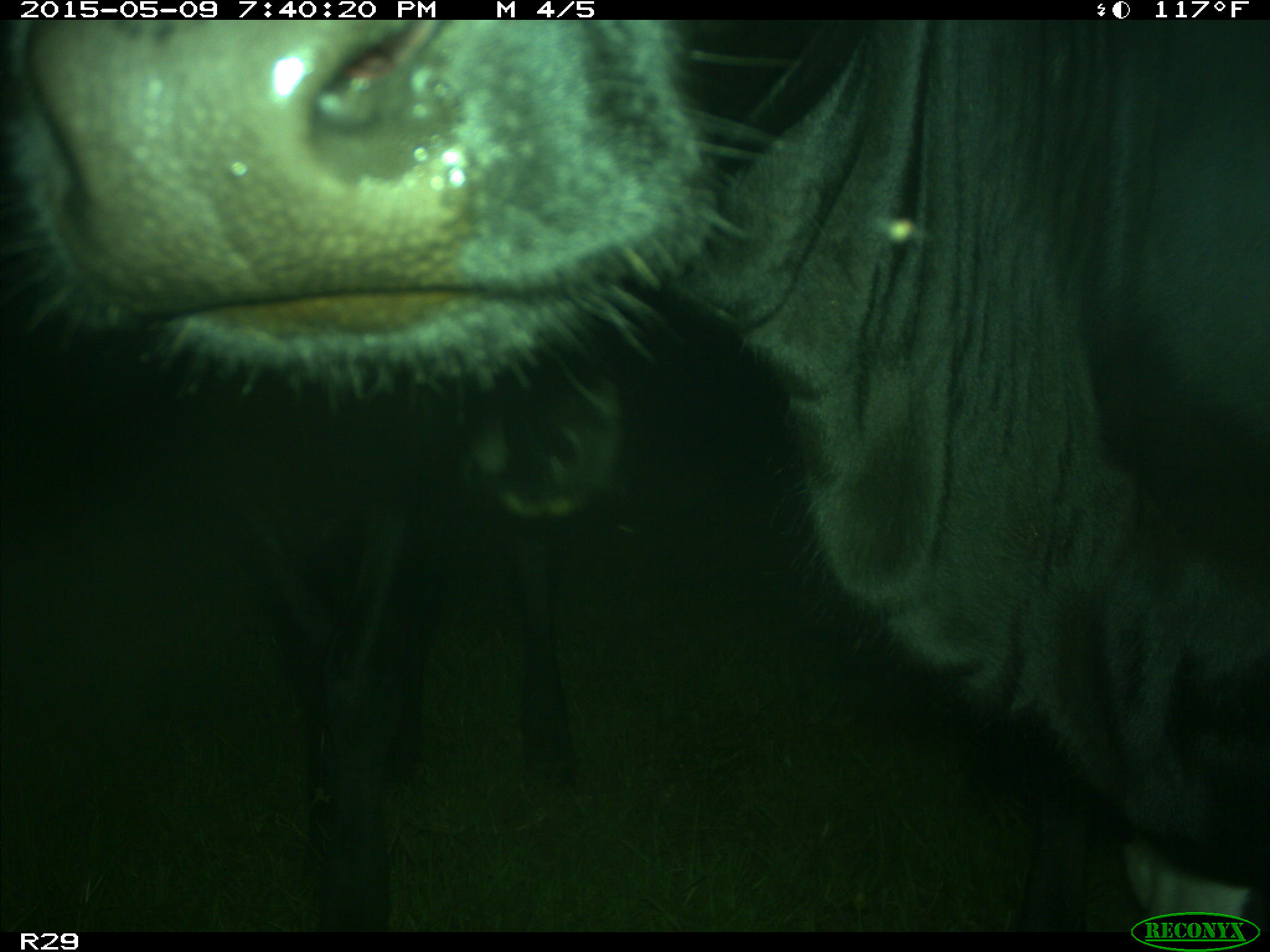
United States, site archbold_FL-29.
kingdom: Animalia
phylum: Chordata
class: Mammalia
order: Artiodactyla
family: Bovidae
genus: Bos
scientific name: Bos taurus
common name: domestic cow